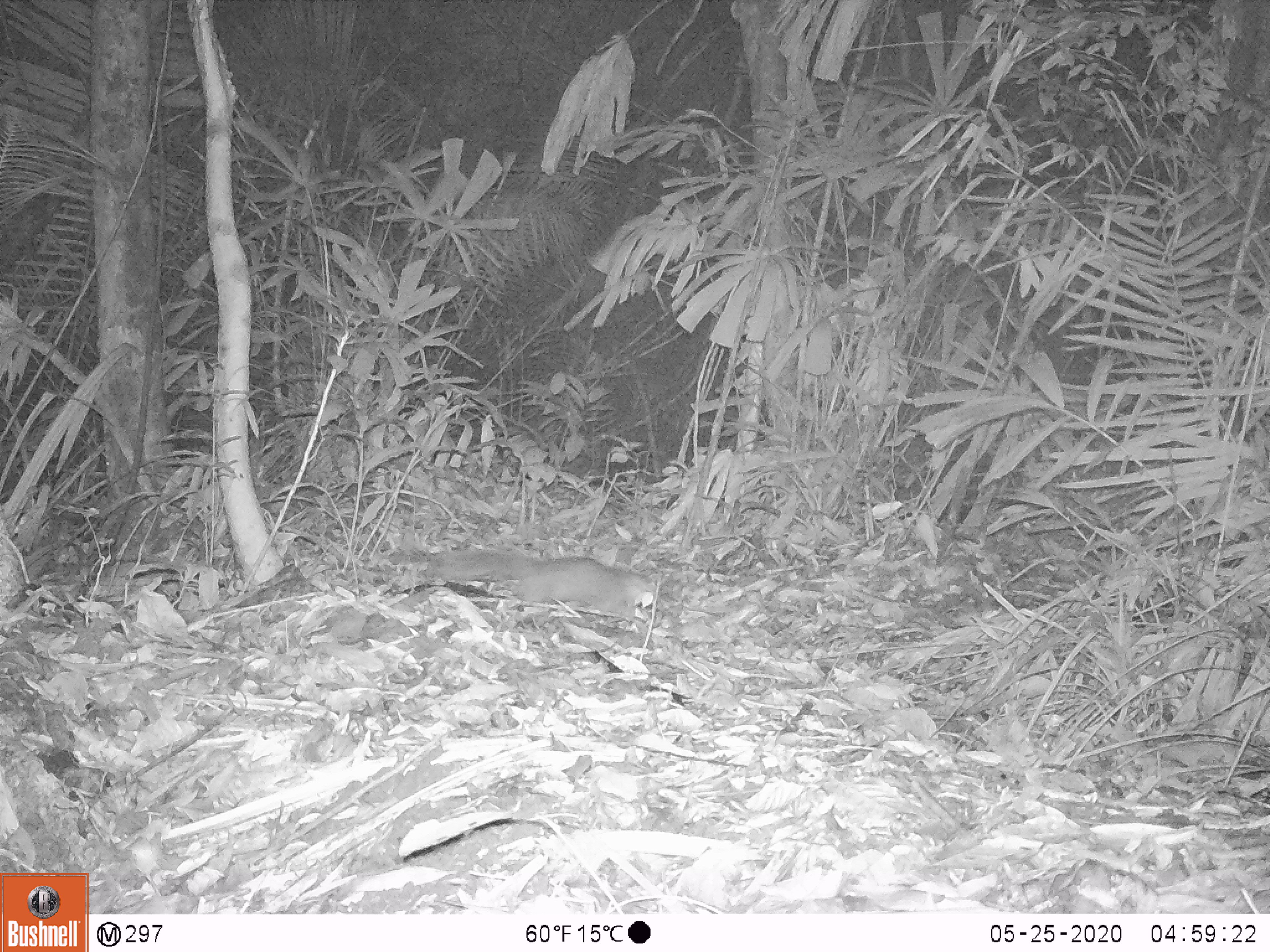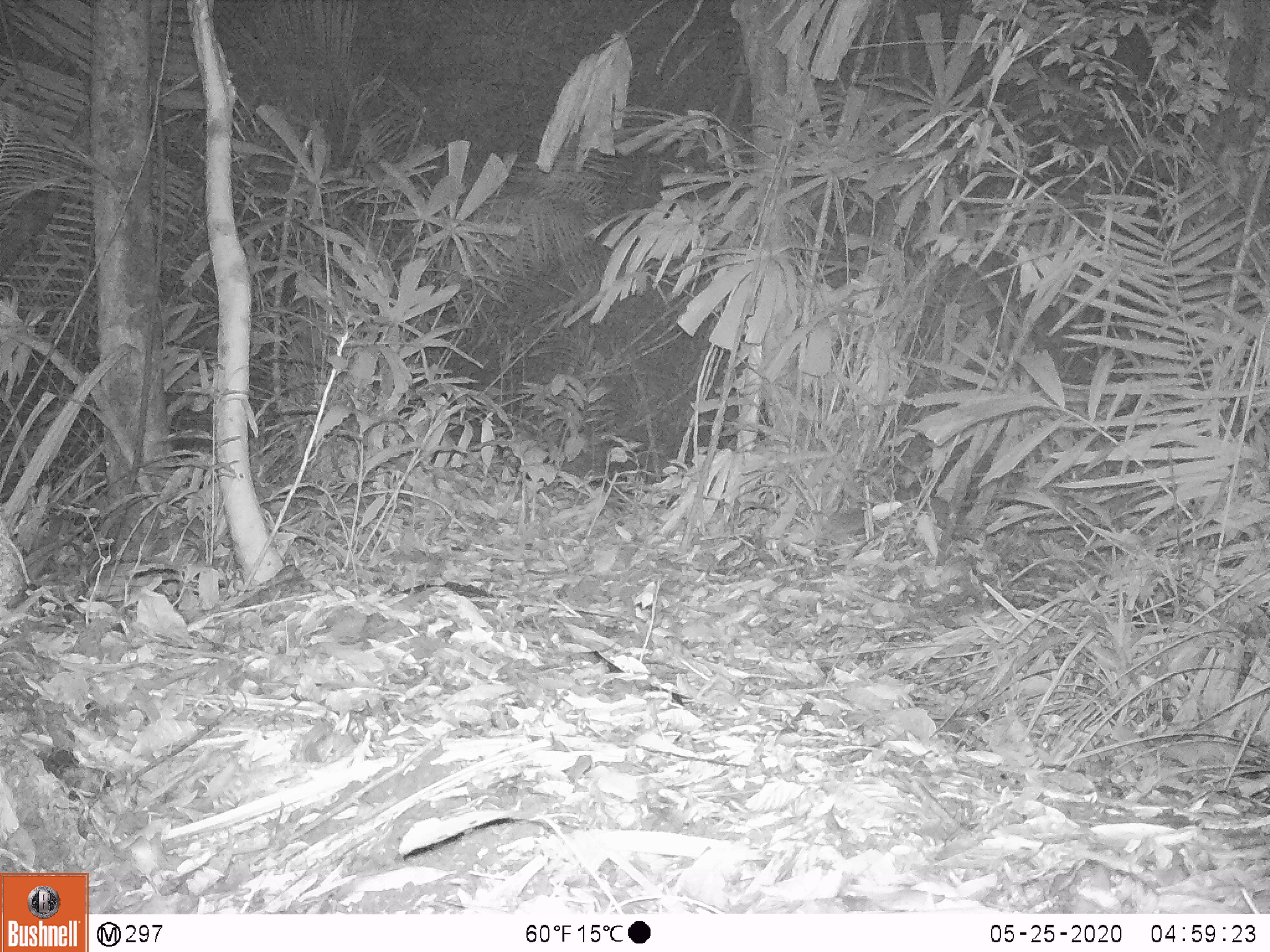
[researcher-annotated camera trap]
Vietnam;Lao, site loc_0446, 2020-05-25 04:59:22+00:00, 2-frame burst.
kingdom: Animalia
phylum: Chordata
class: Mammalia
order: Carnivora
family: Mustelidae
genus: Melogale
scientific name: Melogale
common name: ferret badger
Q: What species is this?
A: Ferret badger (Melogale).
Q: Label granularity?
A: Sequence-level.